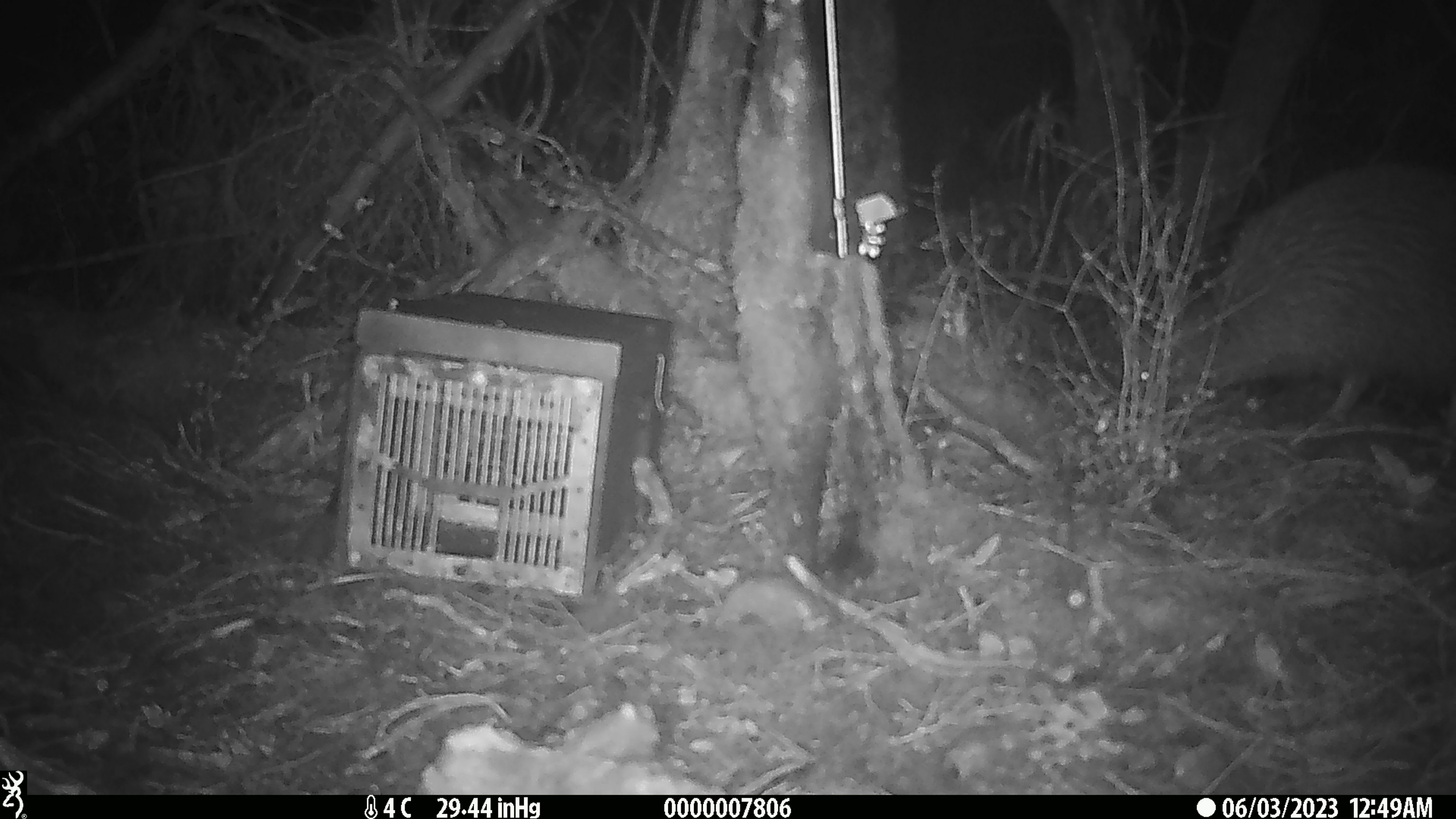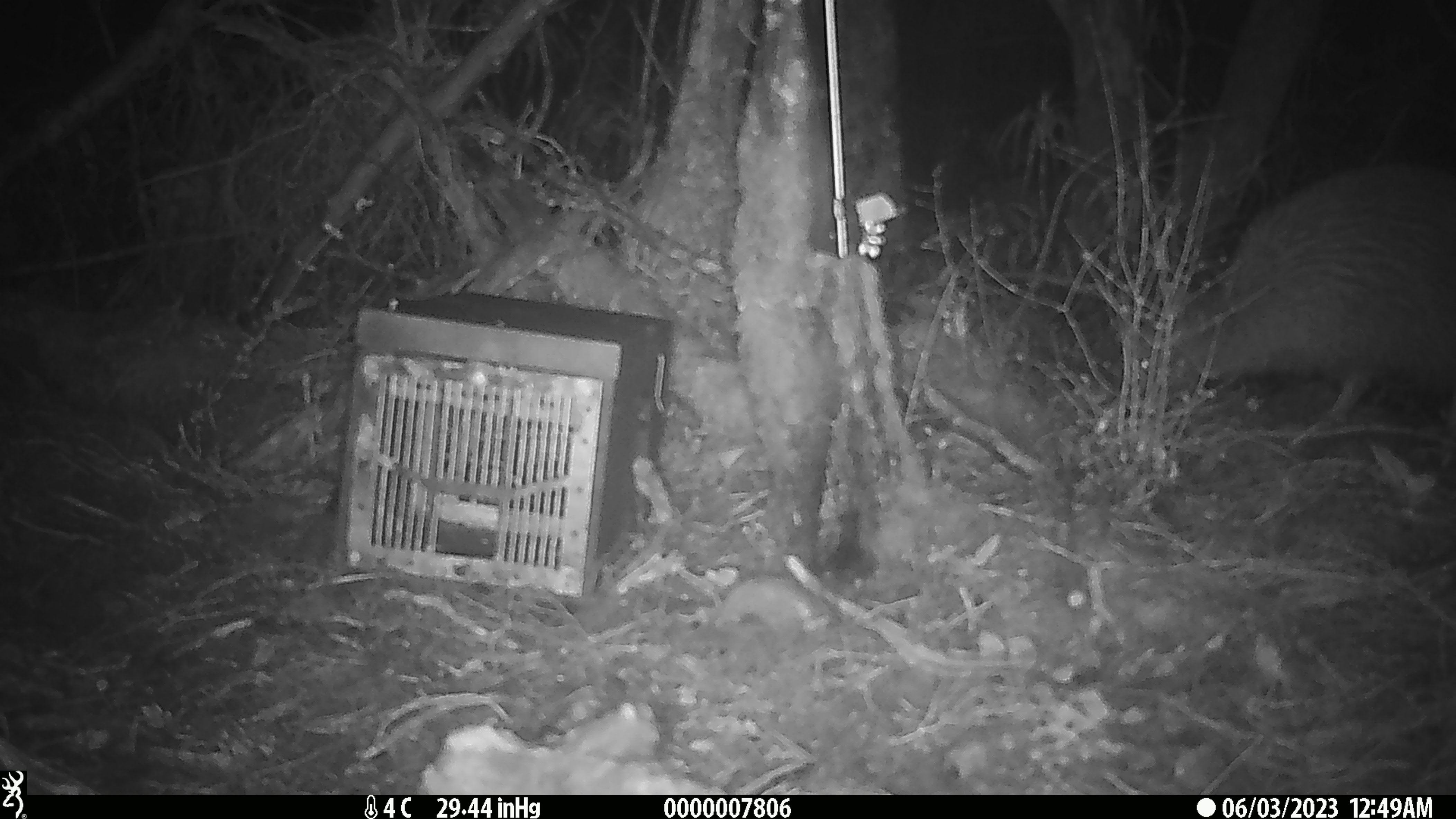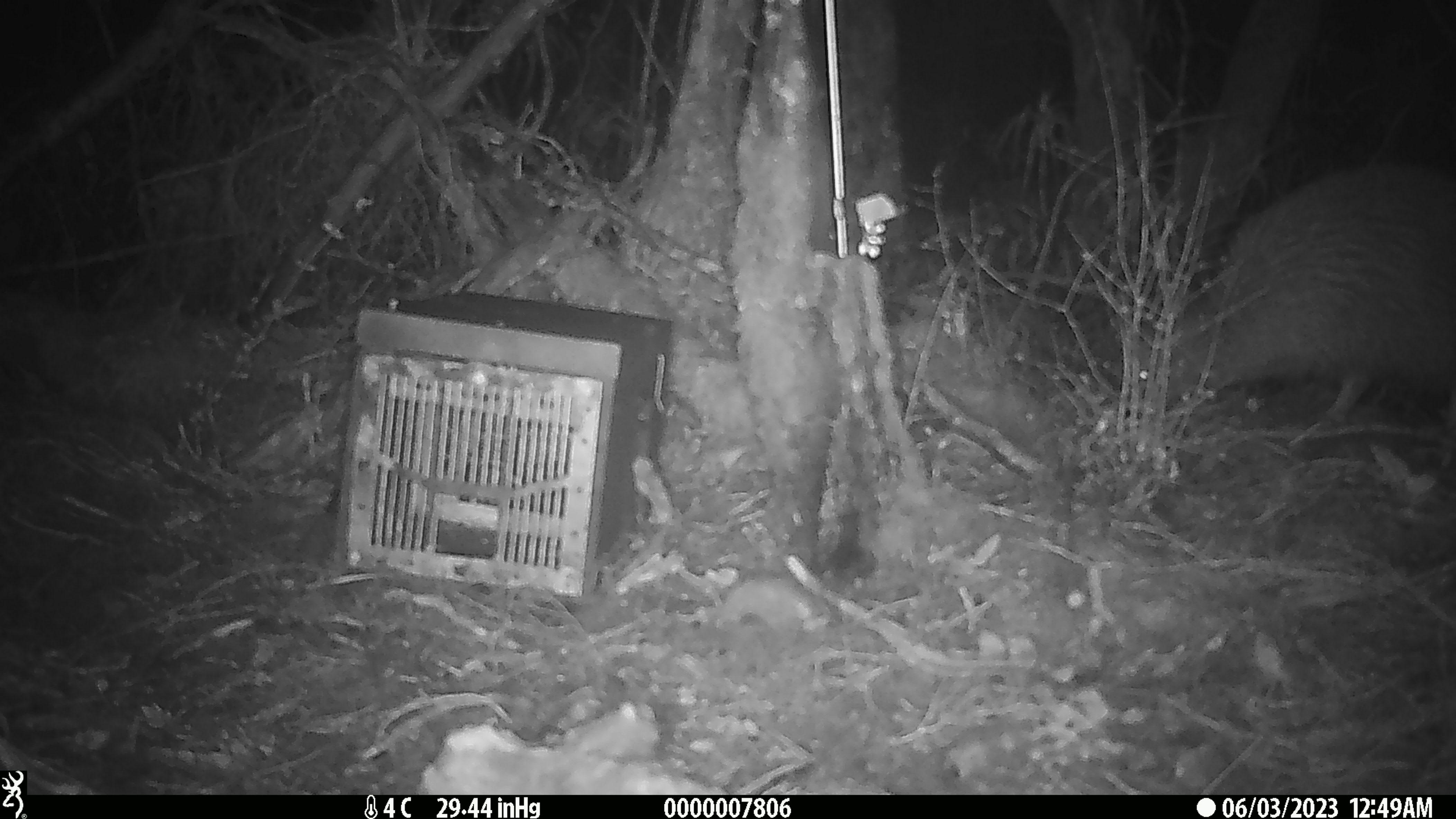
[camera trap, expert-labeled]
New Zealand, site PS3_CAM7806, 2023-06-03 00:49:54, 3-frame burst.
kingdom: Animalia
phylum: Chordata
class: Aves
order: Apterygiformes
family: Apterygidae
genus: Apteryx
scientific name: Apteryx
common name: kiwi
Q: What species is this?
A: Kiwi (Apteryx).